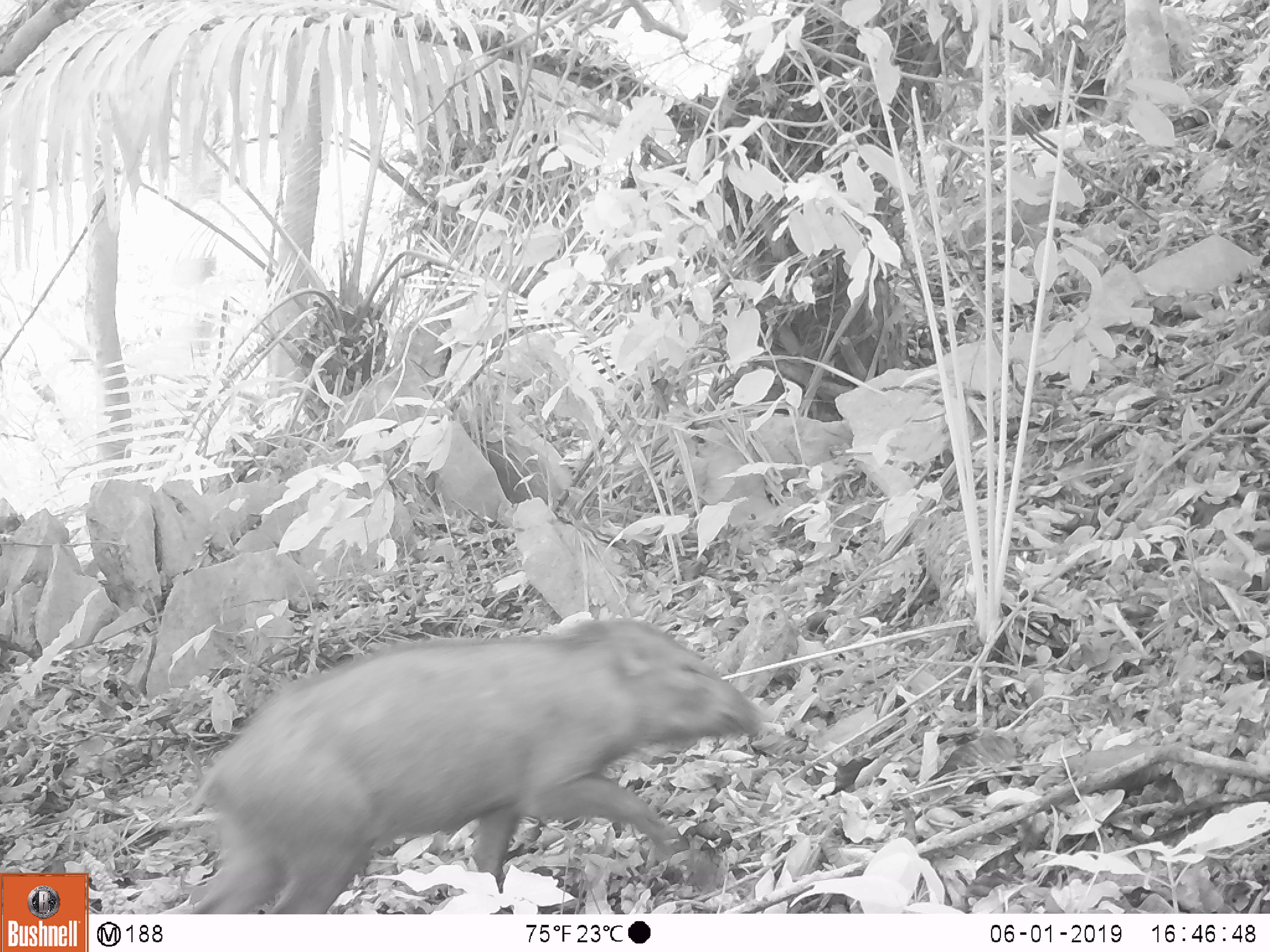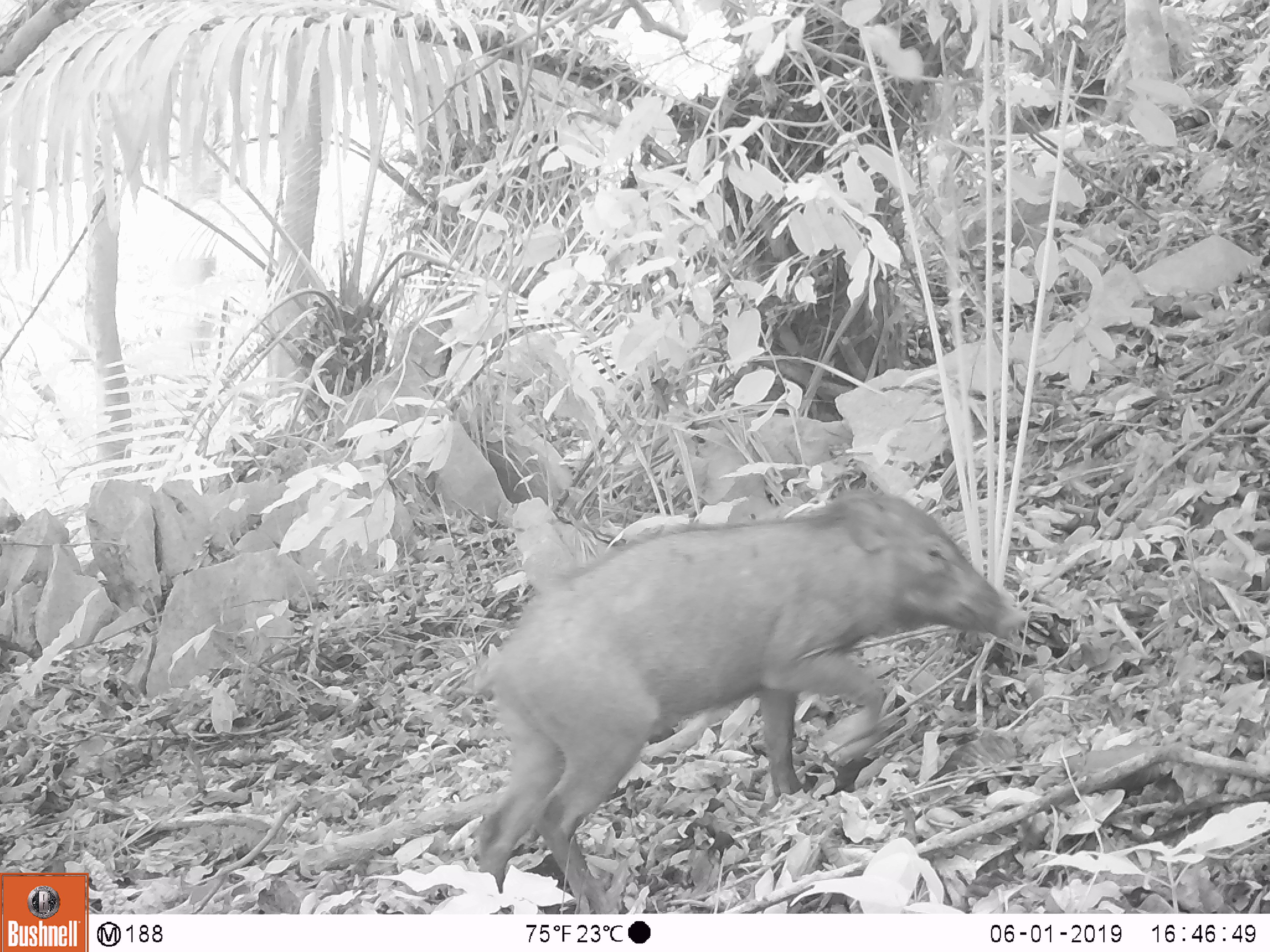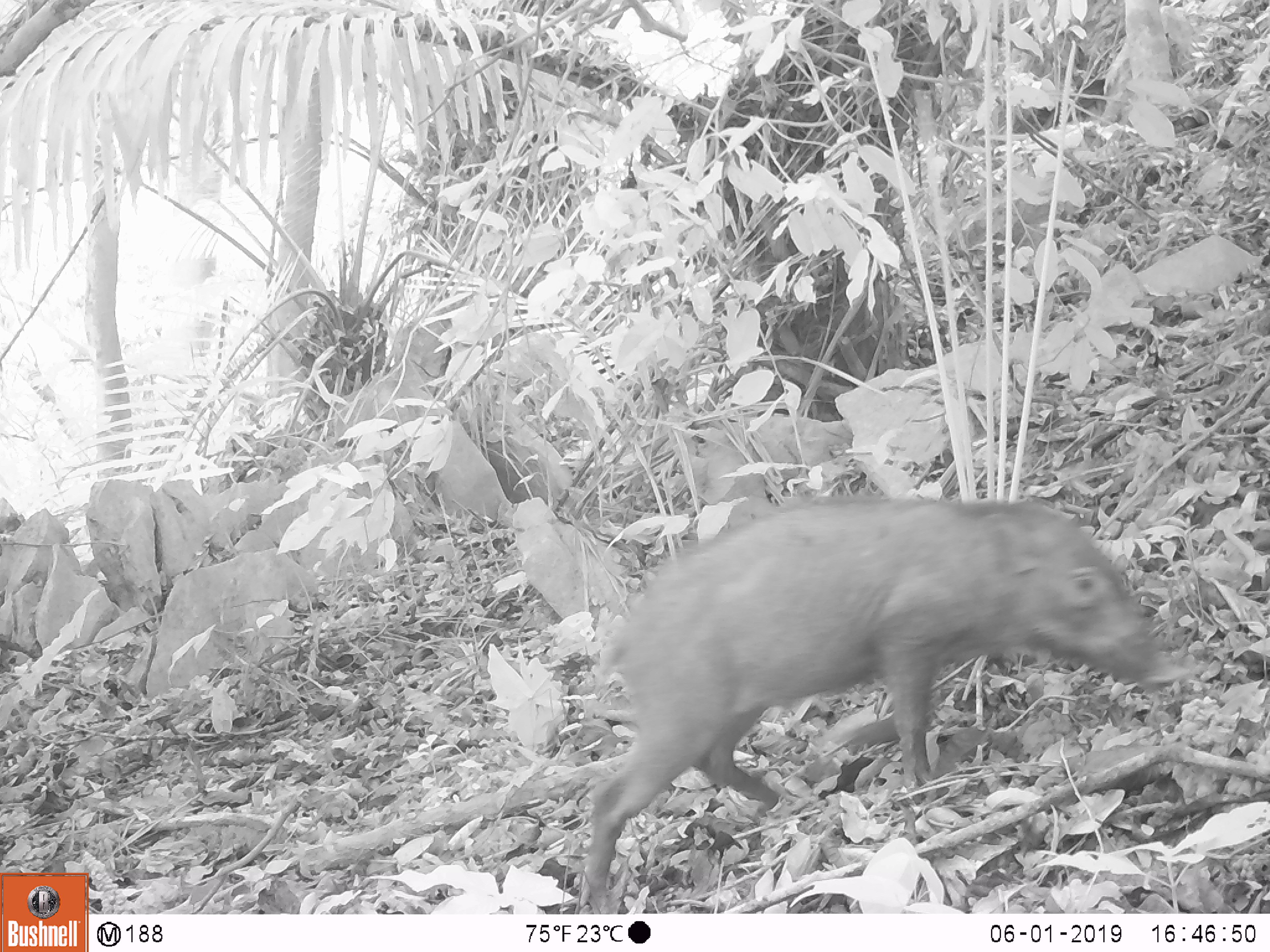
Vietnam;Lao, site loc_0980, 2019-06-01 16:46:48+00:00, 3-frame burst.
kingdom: Animalia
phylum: Chordata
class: Mammalia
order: Artiodactyla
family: Suidae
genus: Sus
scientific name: Sus scrofa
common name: eurasian wild pig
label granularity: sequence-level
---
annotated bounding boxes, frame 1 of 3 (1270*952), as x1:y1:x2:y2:
eurasian wild pig: 176:614:762:914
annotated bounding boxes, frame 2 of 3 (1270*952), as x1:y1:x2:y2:
eurasian wild pig: 470:485:1026:909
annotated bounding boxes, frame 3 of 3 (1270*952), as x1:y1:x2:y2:
eurasian wild pig: 577:495:1190:913